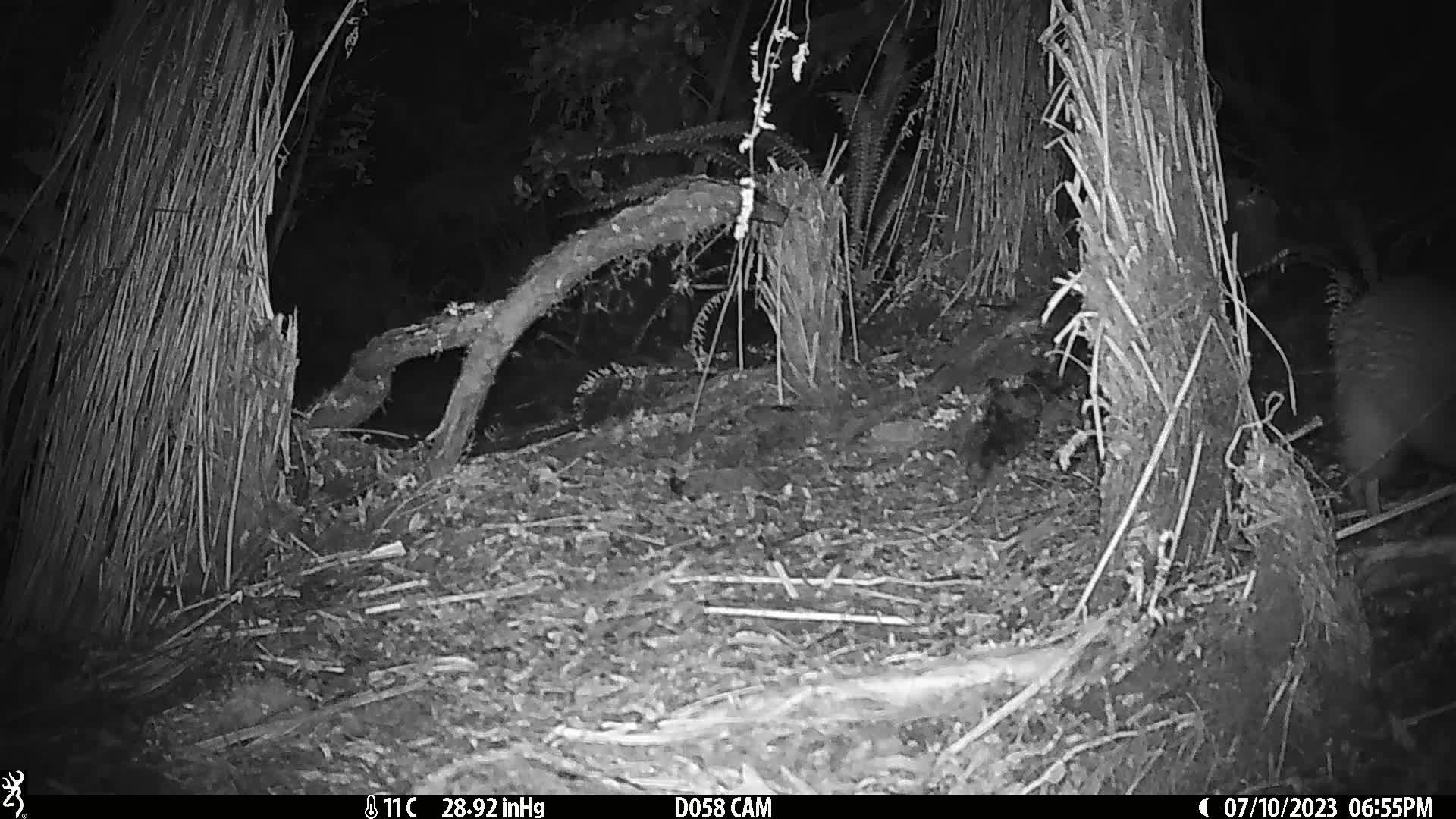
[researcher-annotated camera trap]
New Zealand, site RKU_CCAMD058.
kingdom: Animalia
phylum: Chordata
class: Aves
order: Apterygiformes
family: Apterygidae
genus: Apteryx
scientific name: Apteryx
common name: kiwi